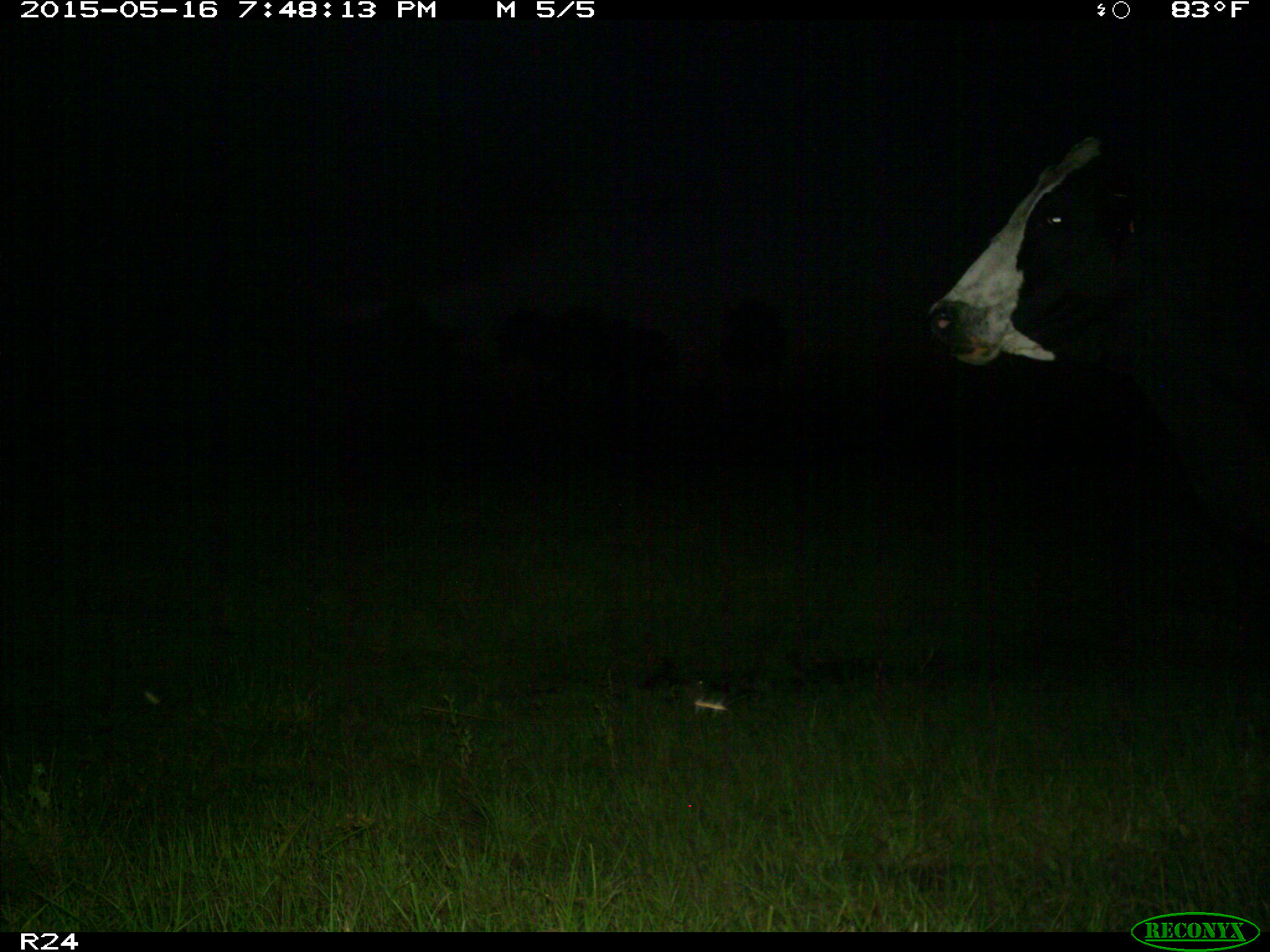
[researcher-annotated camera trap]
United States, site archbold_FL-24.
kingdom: Animalia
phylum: Chordata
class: Mammalia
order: Artiodactyla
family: Bovidae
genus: Bos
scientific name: Bos taurus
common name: domestic cow